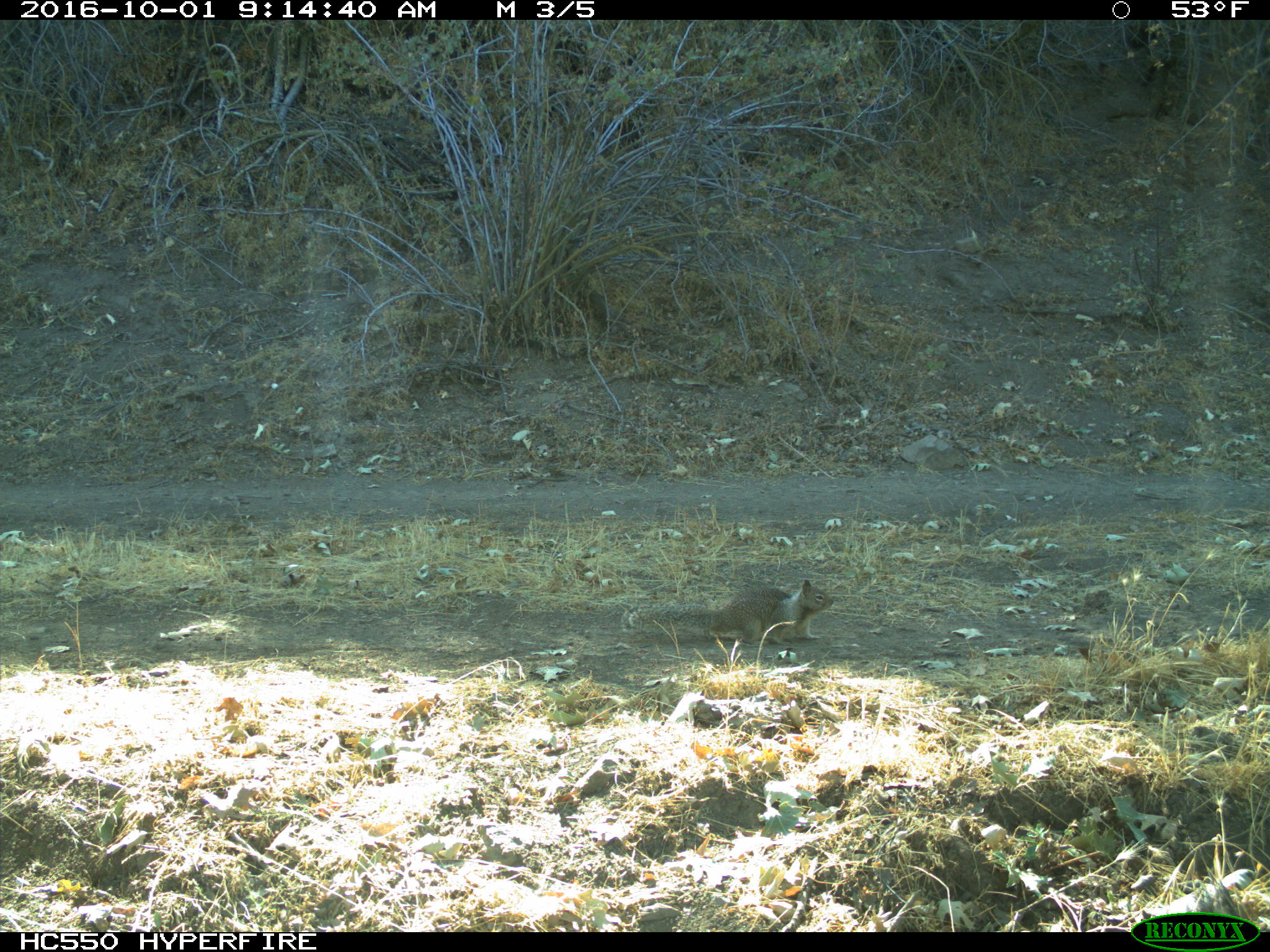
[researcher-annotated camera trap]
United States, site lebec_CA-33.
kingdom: Animalia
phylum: Chordata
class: Mammalia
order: Rodentia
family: Sciuridae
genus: Otospermophilus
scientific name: Otospermophilus beecheyi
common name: california ground squirrel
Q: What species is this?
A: Otospermophilus beecheyi (california ground squirrel).